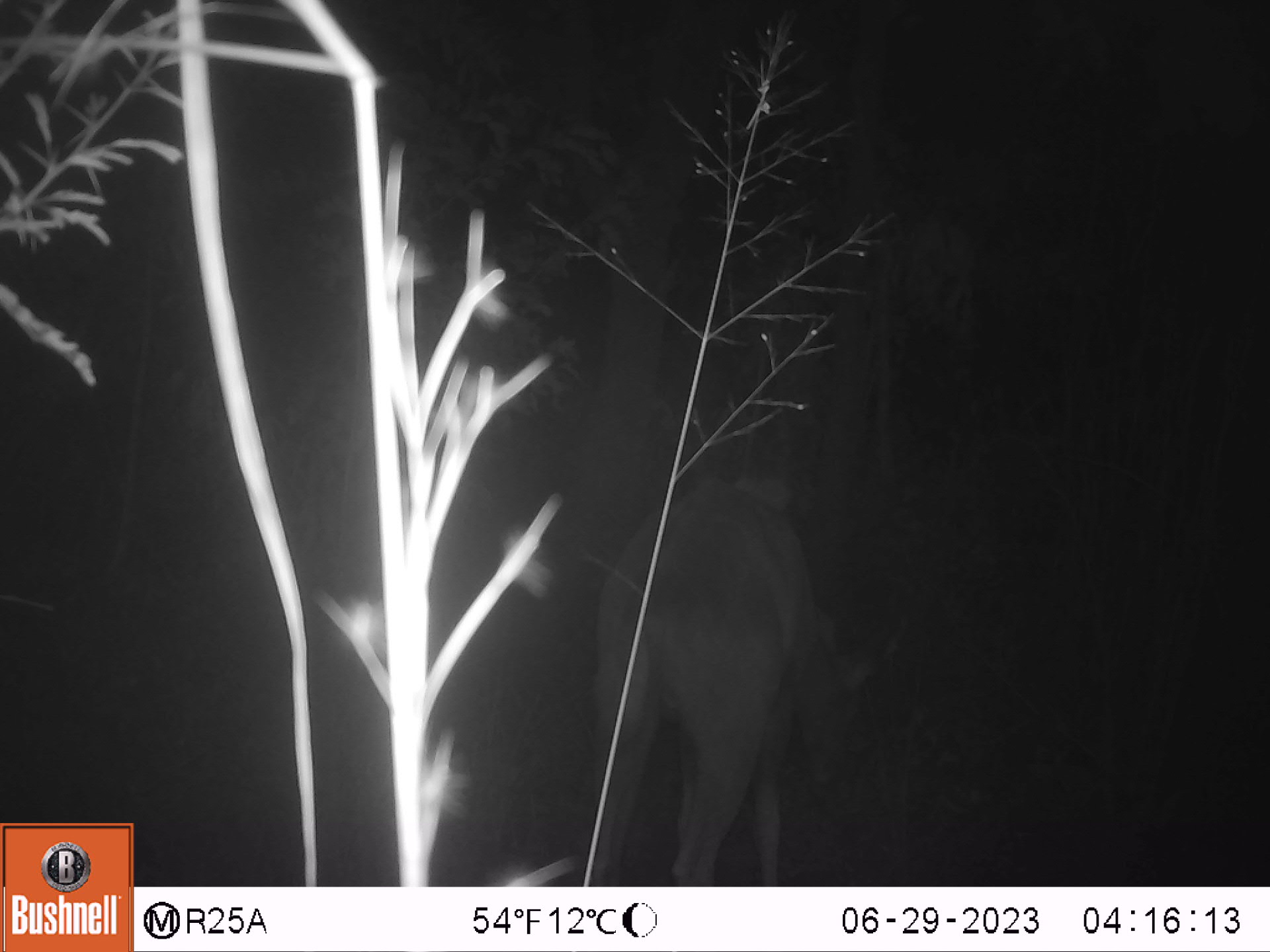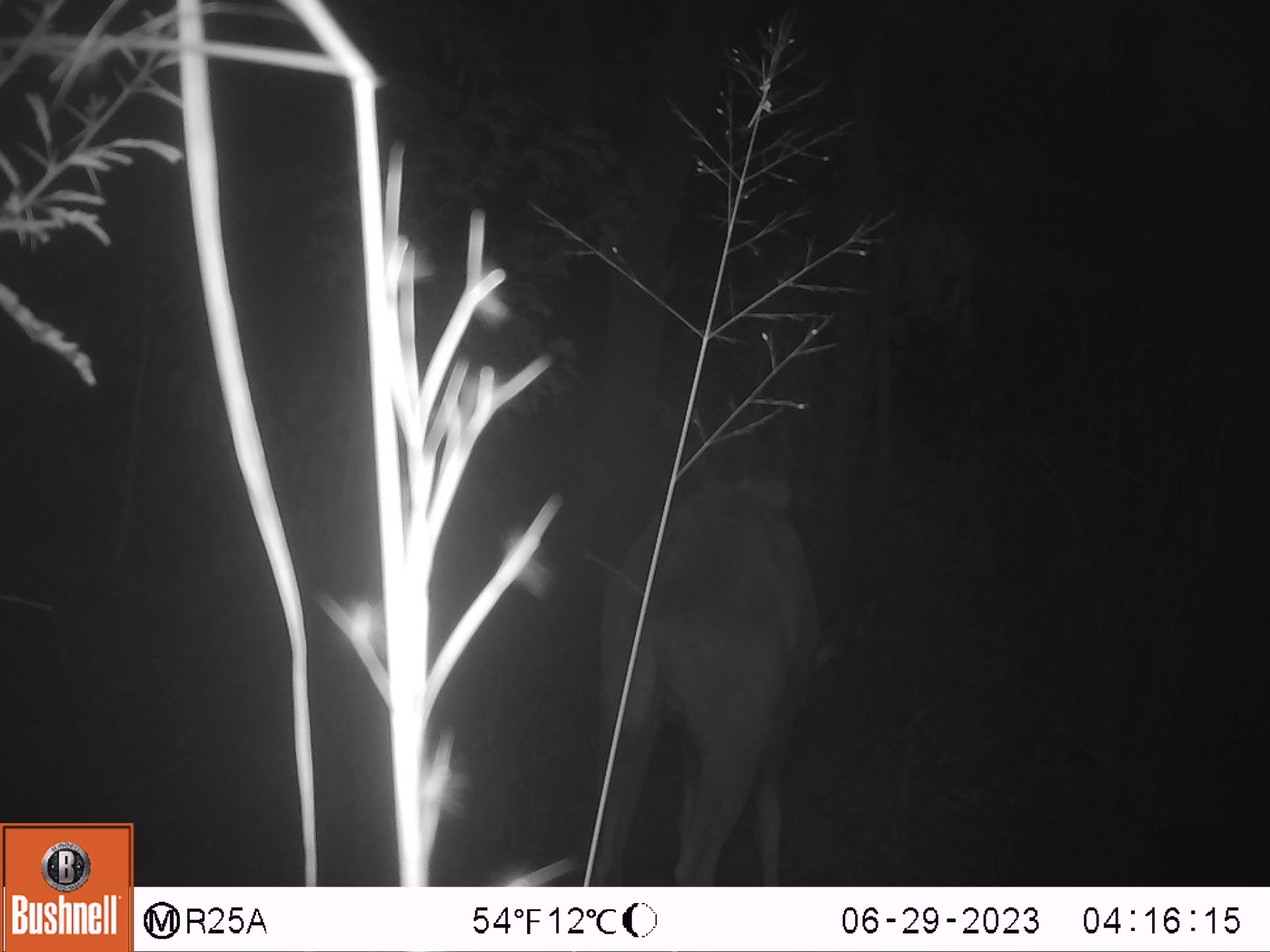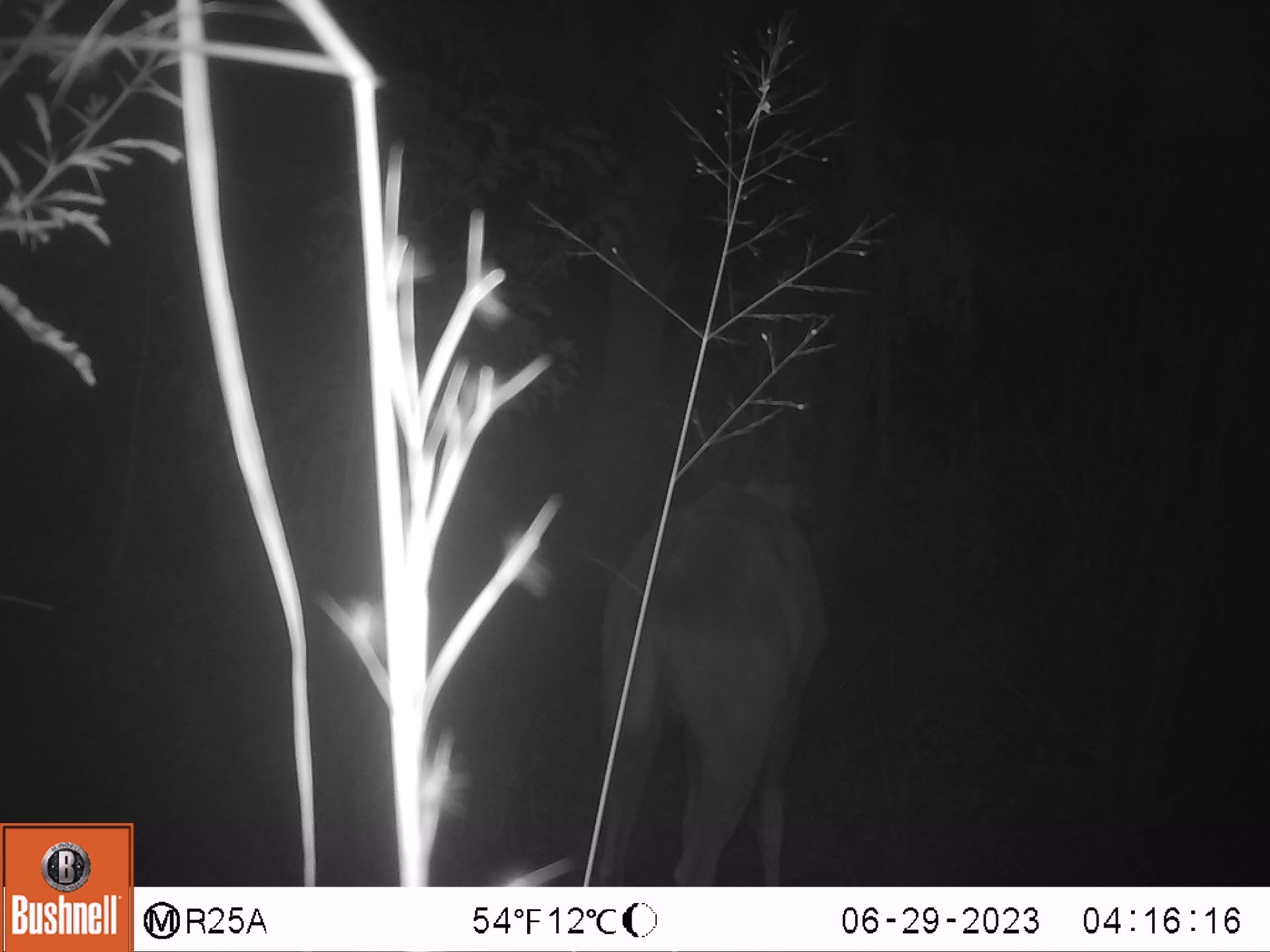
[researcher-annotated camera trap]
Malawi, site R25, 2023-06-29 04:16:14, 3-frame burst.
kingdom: Animalia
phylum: Chordata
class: Mammalia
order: Artiodactyla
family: Bovidae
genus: Tragelaphus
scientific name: Tragelaphus strepsiceros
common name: greater kudu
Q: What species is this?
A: Greater kudu (Tragelaphus strepsiceros).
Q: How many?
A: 1.